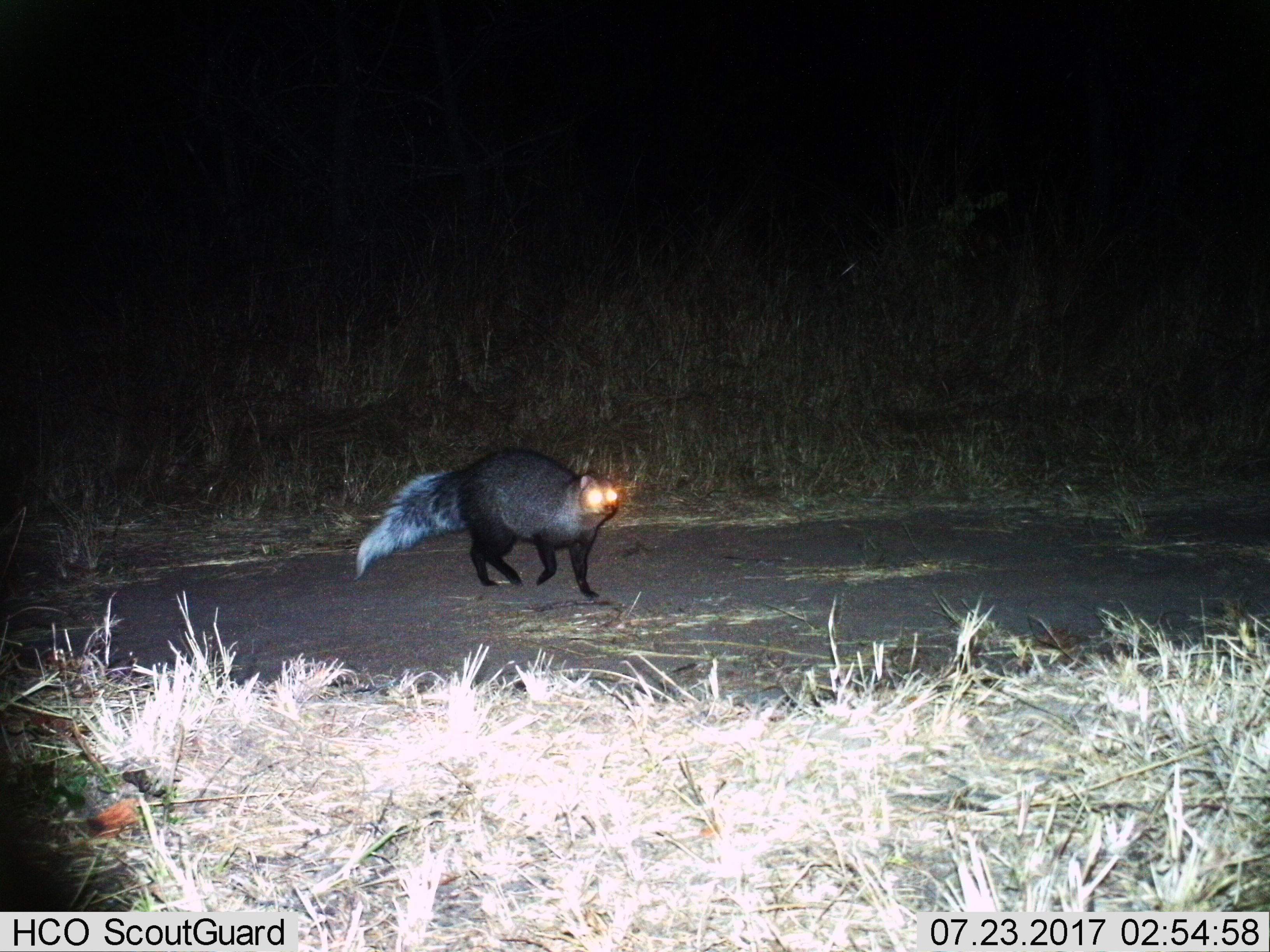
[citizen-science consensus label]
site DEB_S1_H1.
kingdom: Animalia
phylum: Chordata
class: Mammalia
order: Carnivora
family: Herpestidae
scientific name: Herpestidae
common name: mongoose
Mongoose (Herpestidae), count 1. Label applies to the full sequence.